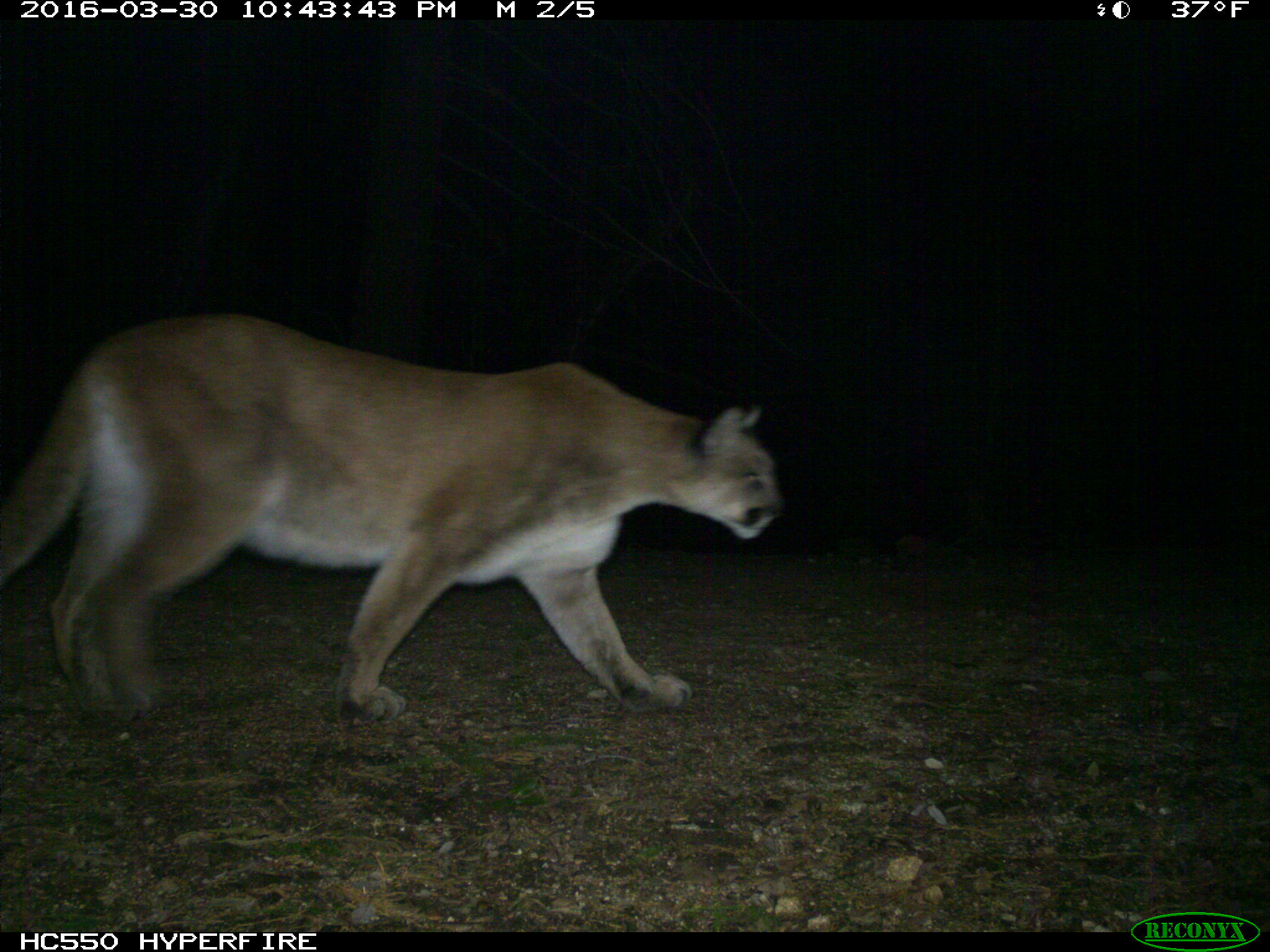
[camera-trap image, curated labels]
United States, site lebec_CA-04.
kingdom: Animalia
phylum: Chordata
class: Mammalia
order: Carnivora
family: Felidae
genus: Puma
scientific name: Puma concolor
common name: mountain lion